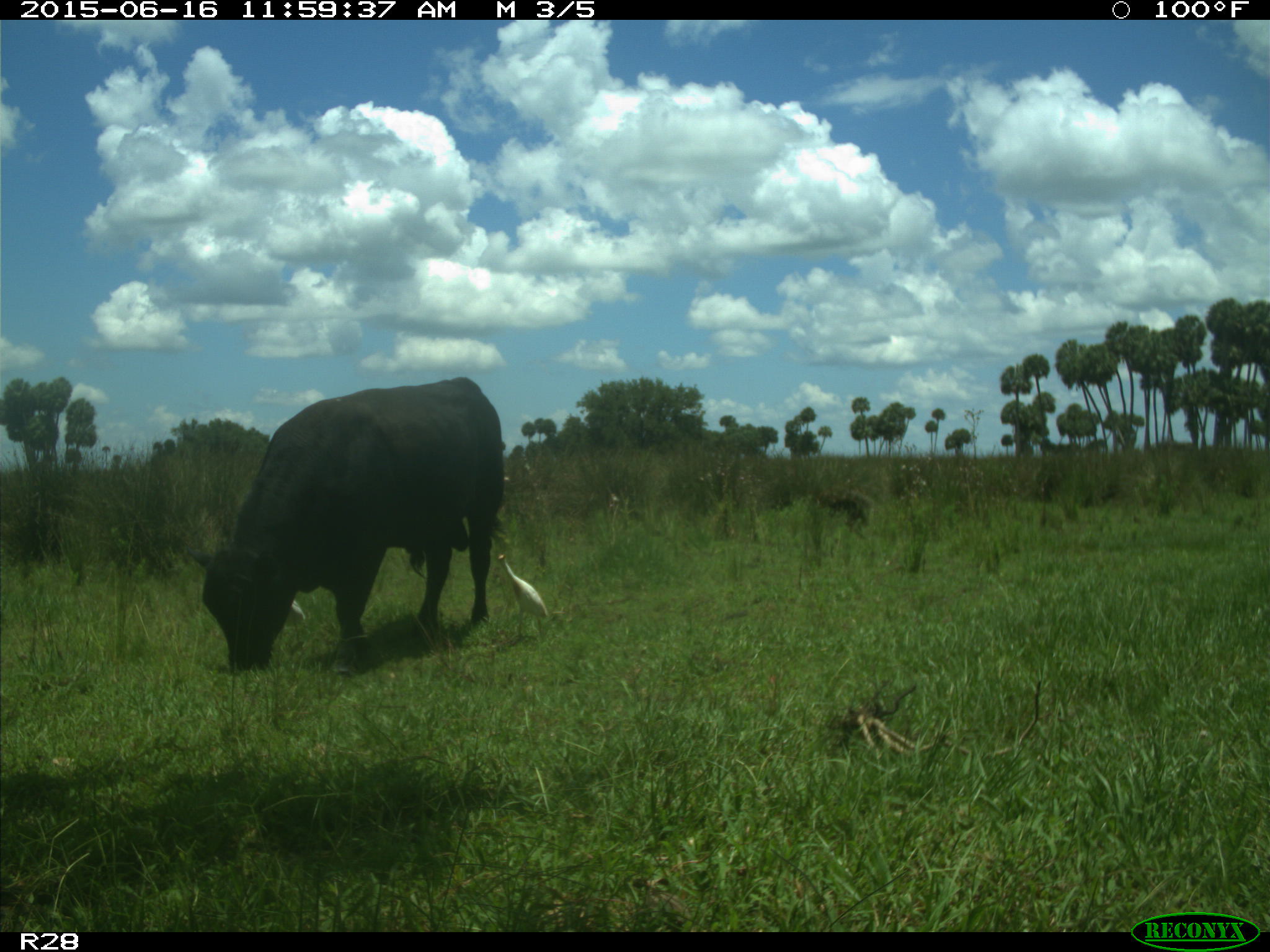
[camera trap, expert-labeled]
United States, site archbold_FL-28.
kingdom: Animalia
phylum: Chordata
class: Mammalia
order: Artiodactyla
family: Bovidae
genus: Bos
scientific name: Bos taurus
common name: domestic cow